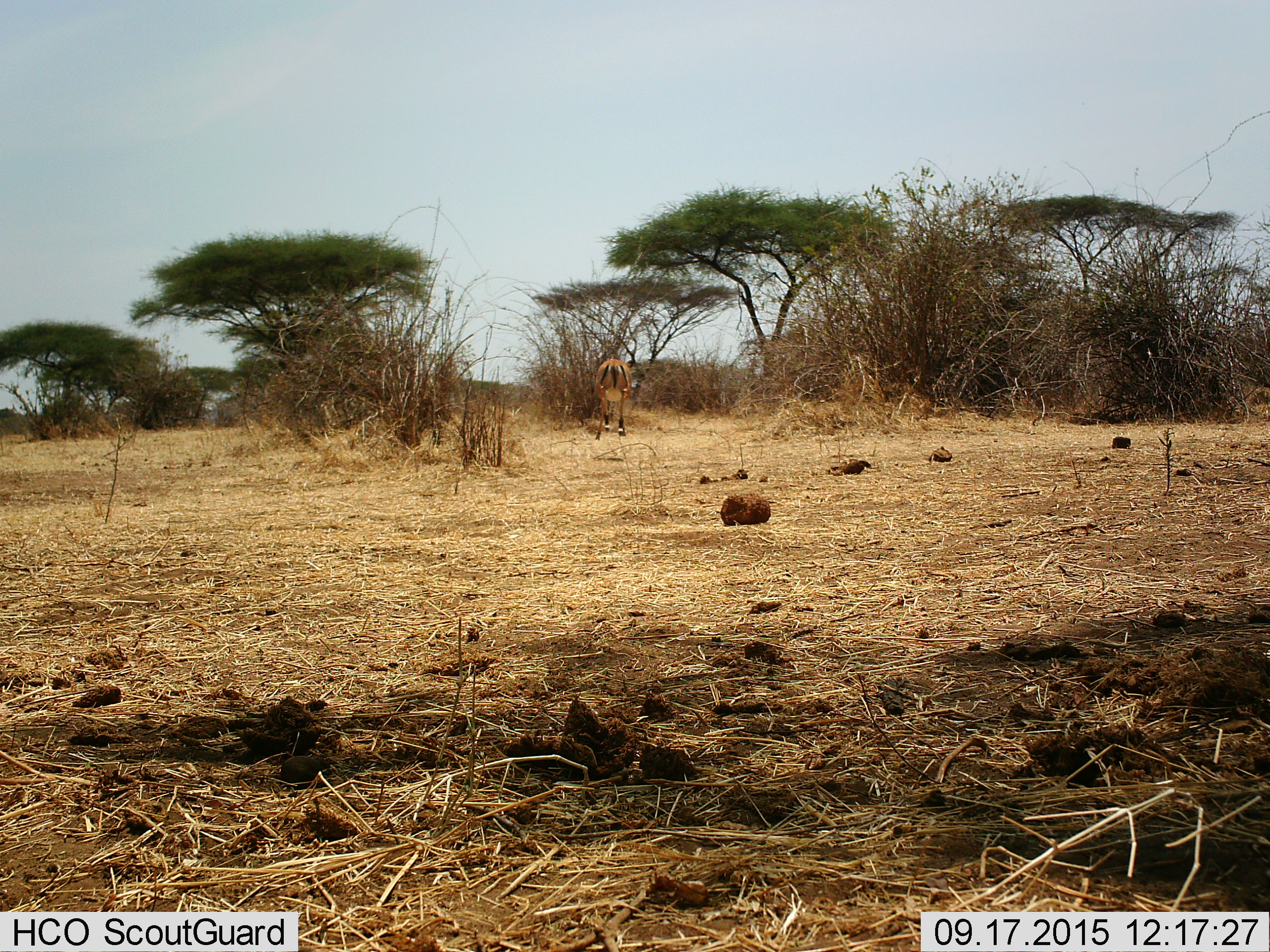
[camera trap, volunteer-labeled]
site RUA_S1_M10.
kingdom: Animalia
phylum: Chordata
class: Mammalia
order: Artiodactyla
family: Bovidae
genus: Aepyceros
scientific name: Aepyceros melampus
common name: impala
Impala (Aepyceros melampus), count 1. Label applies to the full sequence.